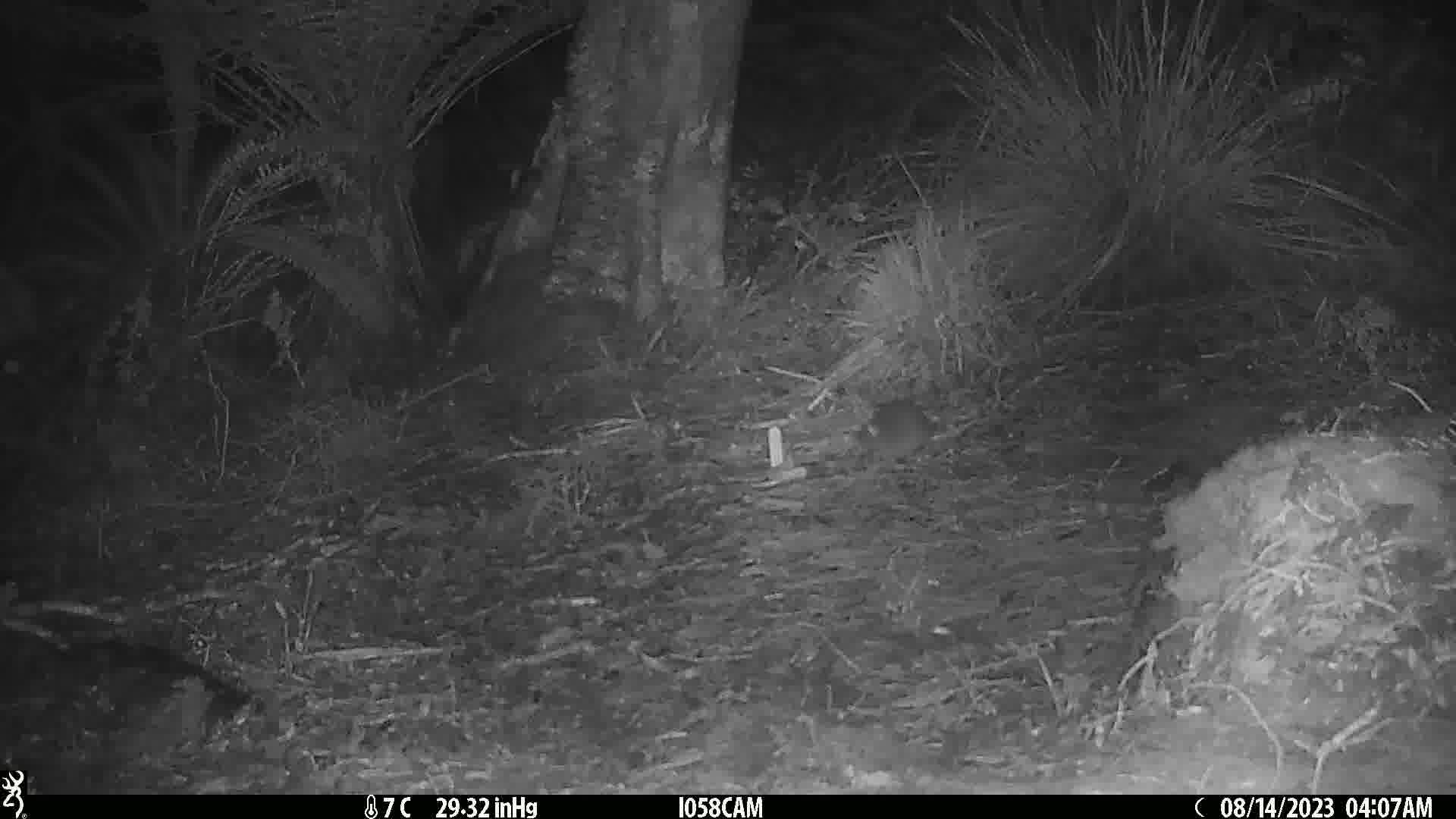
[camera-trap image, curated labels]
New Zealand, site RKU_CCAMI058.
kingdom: Animalia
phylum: Chordata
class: Mammalia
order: Rodentia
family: Muridae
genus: Rattus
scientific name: Rattus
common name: rat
Rat (Rattus).